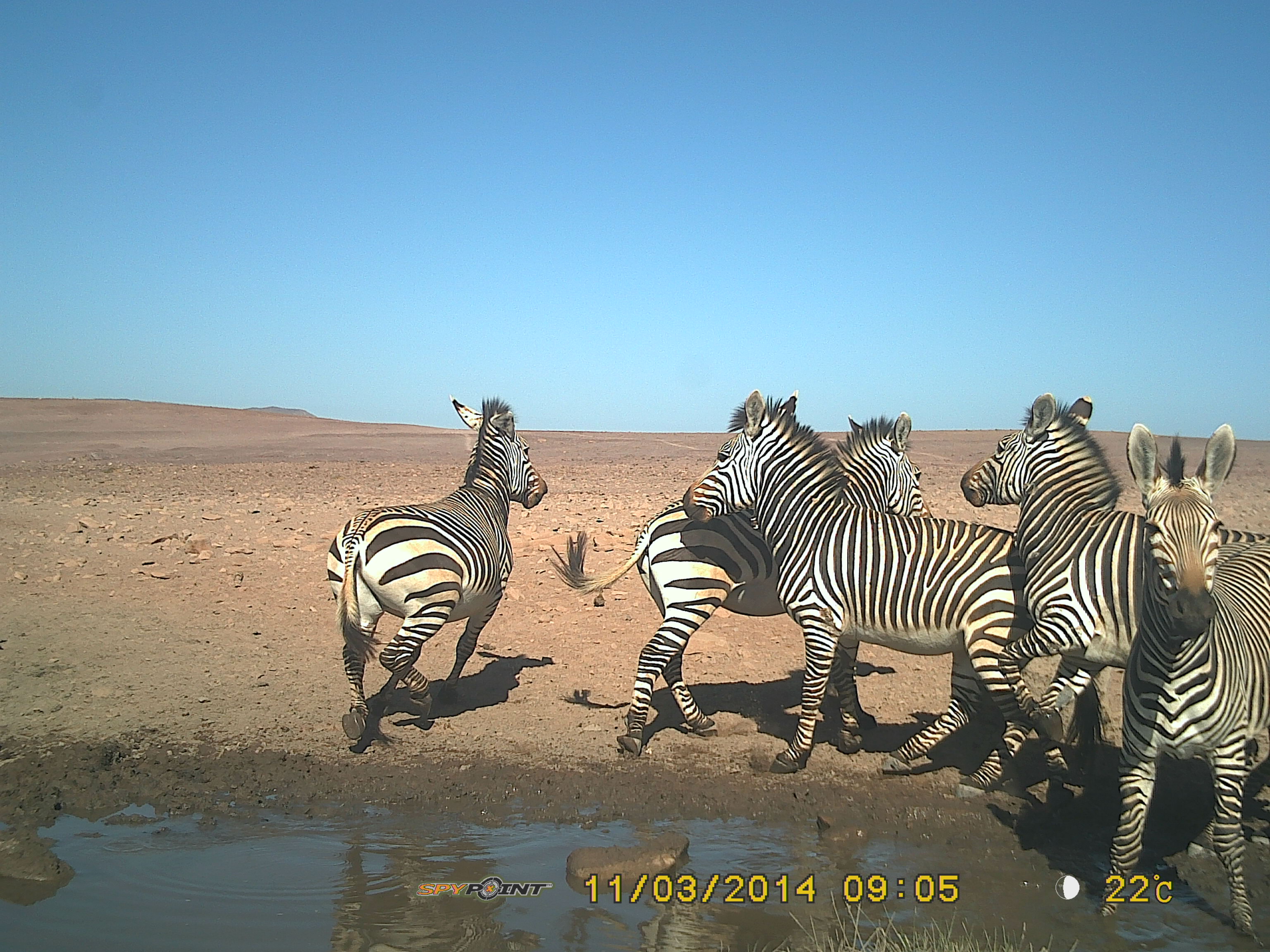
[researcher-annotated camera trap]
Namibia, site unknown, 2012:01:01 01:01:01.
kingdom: Animalia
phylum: Chordata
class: Mammalia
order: Perissodactyla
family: Equidae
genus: Equus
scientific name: Equus zebra hartmannae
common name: hartmann's mountain zebra